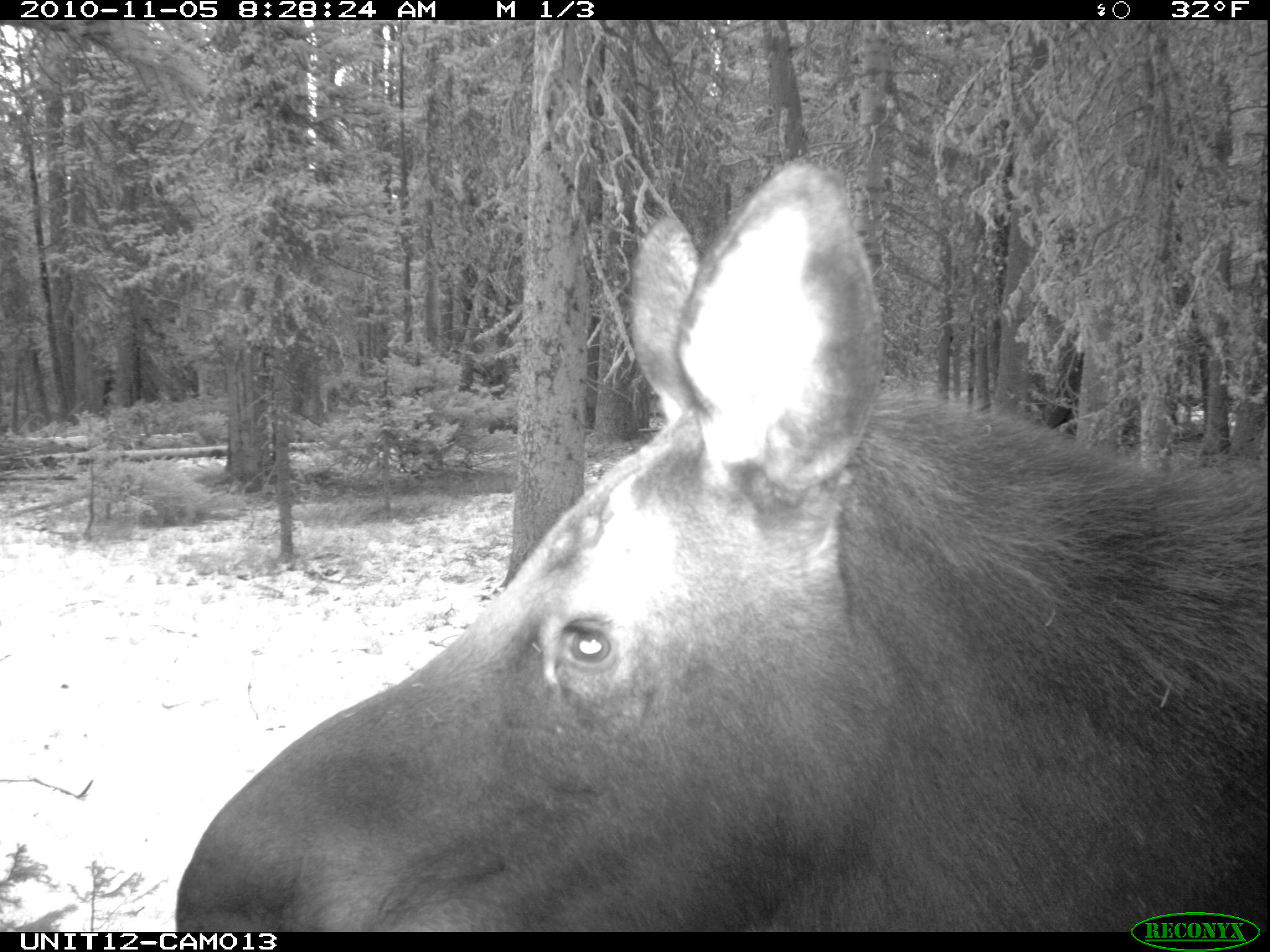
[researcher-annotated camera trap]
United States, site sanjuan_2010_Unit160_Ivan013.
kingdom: Animalia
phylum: Chordata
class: Mammalia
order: Artiodactyla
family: Cervidae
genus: Alces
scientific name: Alces alces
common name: moose